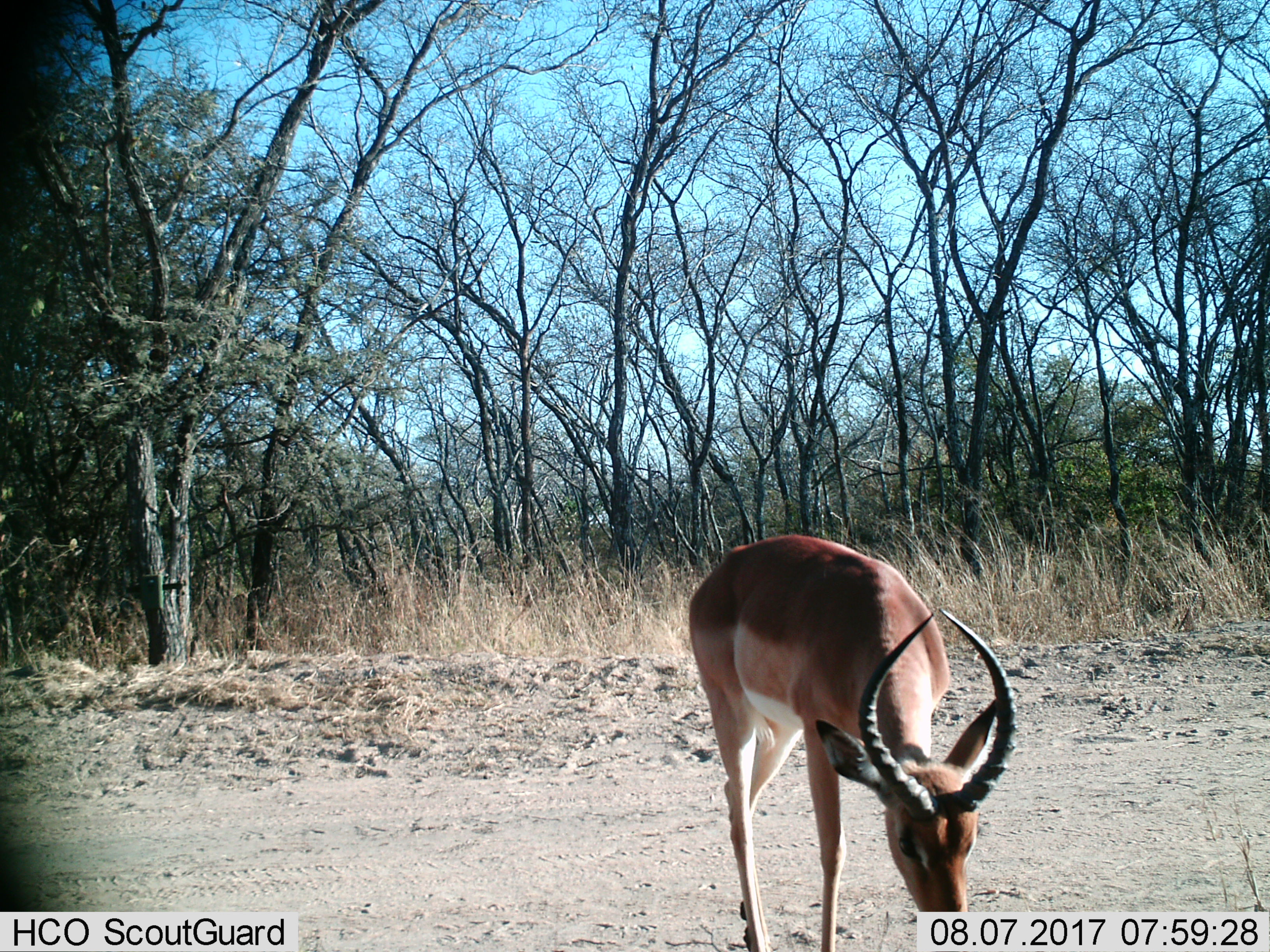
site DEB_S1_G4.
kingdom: Animalia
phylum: Chordata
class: Mammalia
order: Artiodactyla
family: Bovidae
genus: Aepyceros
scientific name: Aepyceros melampus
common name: impala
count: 1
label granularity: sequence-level